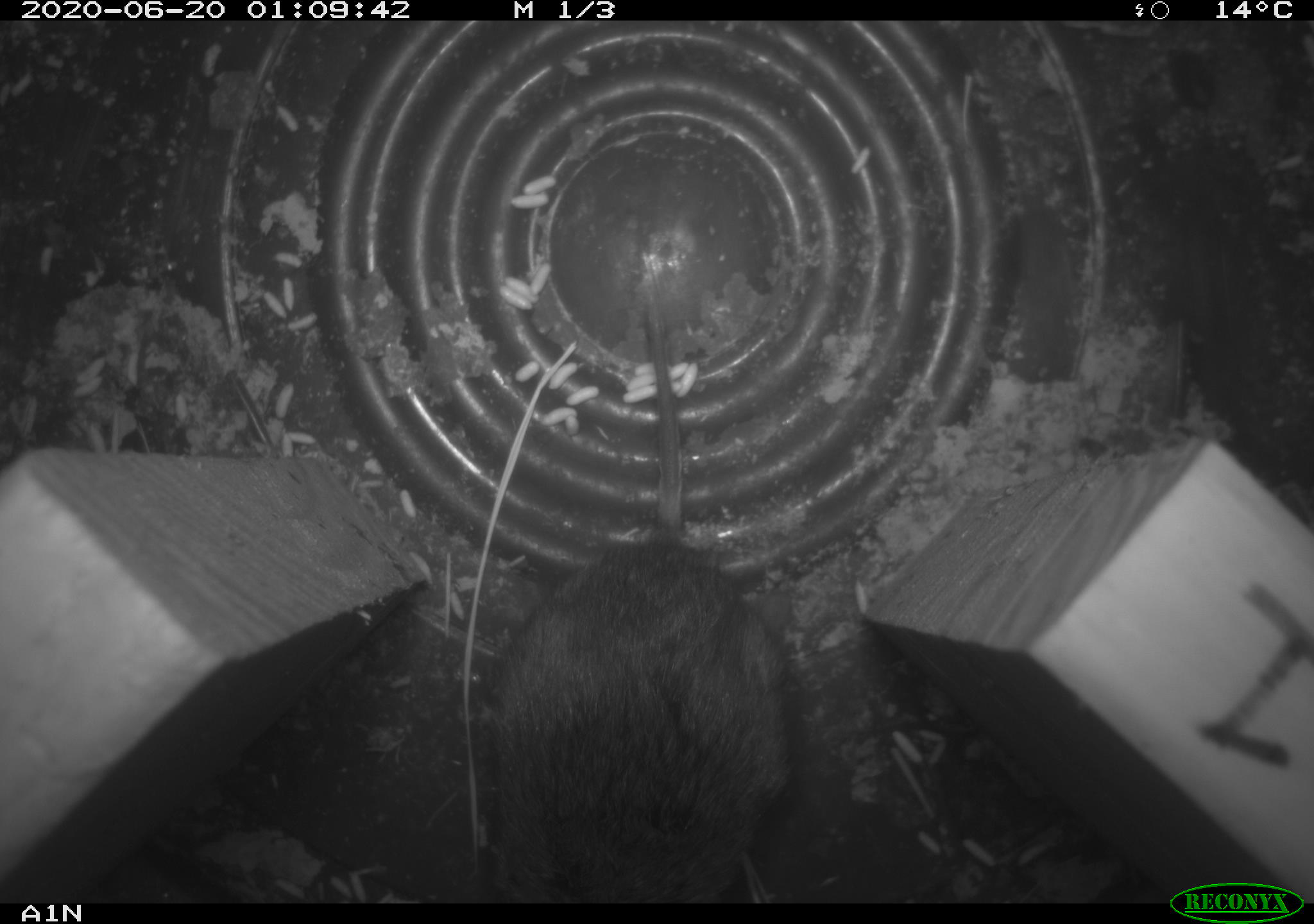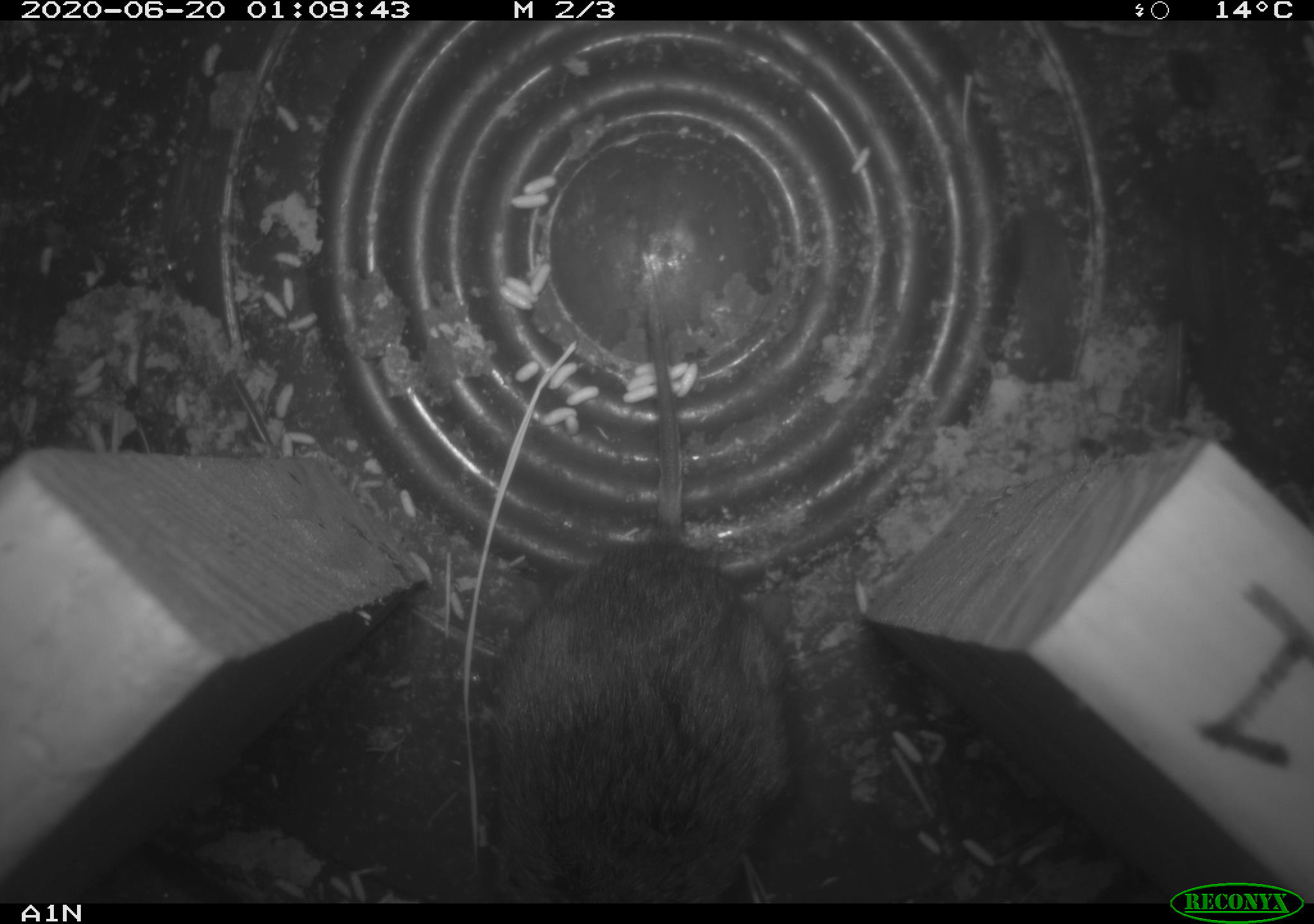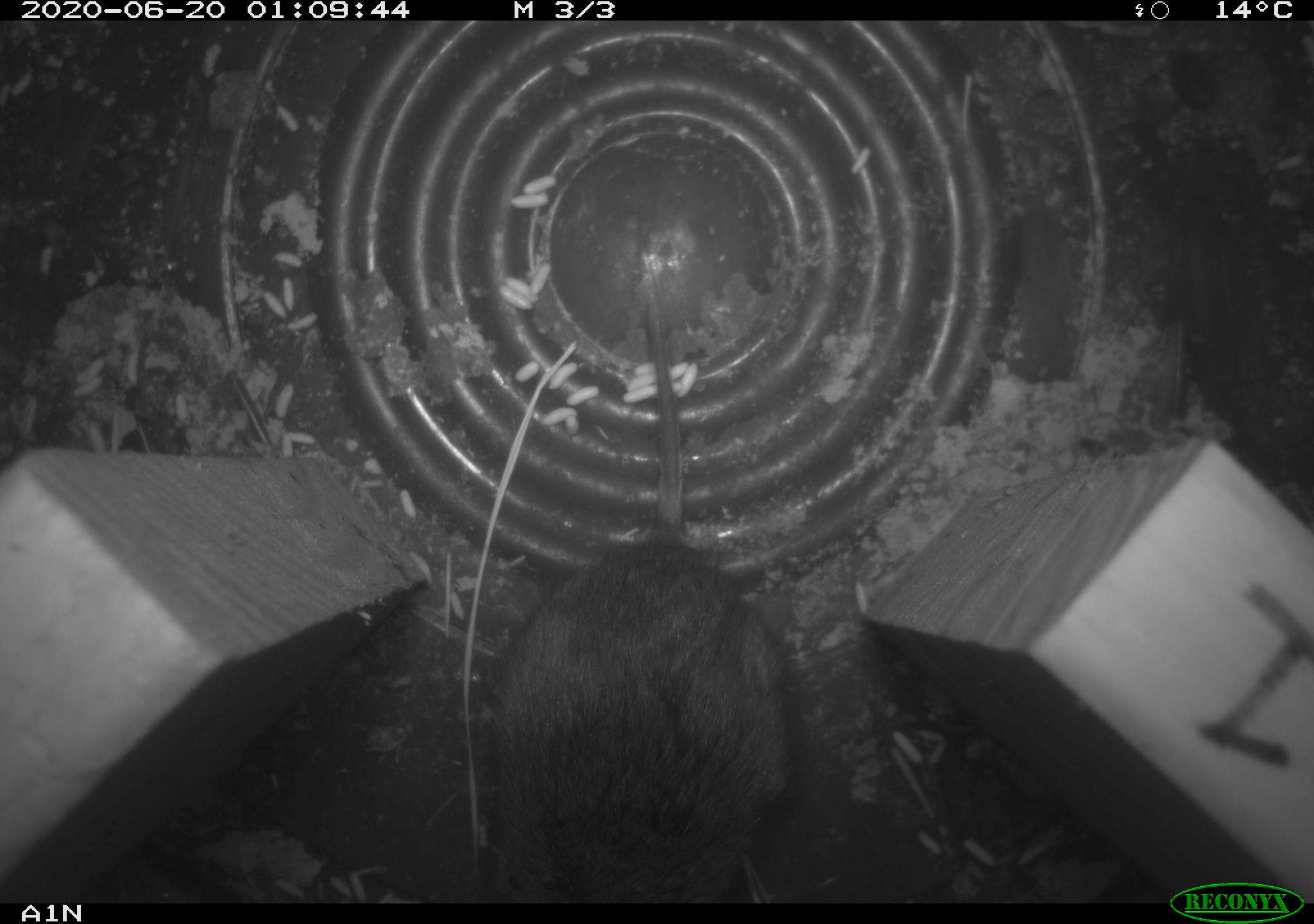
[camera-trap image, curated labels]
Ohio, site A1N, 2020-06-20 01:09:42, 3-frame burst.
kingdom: Animalia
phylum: Chordata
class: Mammalia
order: Rodentia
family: Cricetidae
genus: Microtus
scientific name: Microtus pennsylvanicus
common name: meadow vole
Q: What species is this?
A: Meadow vole (Microtus pennsylvanicus).